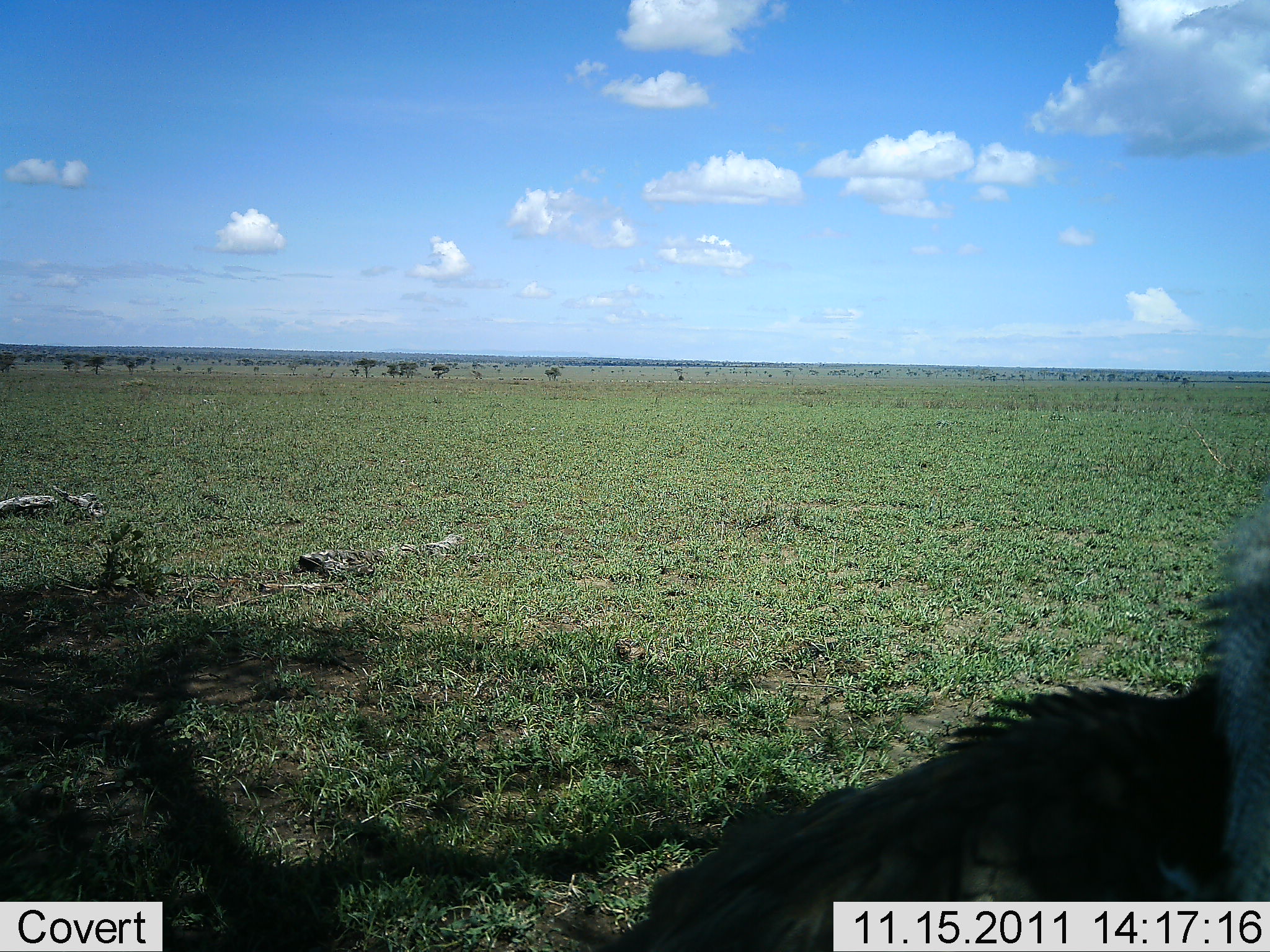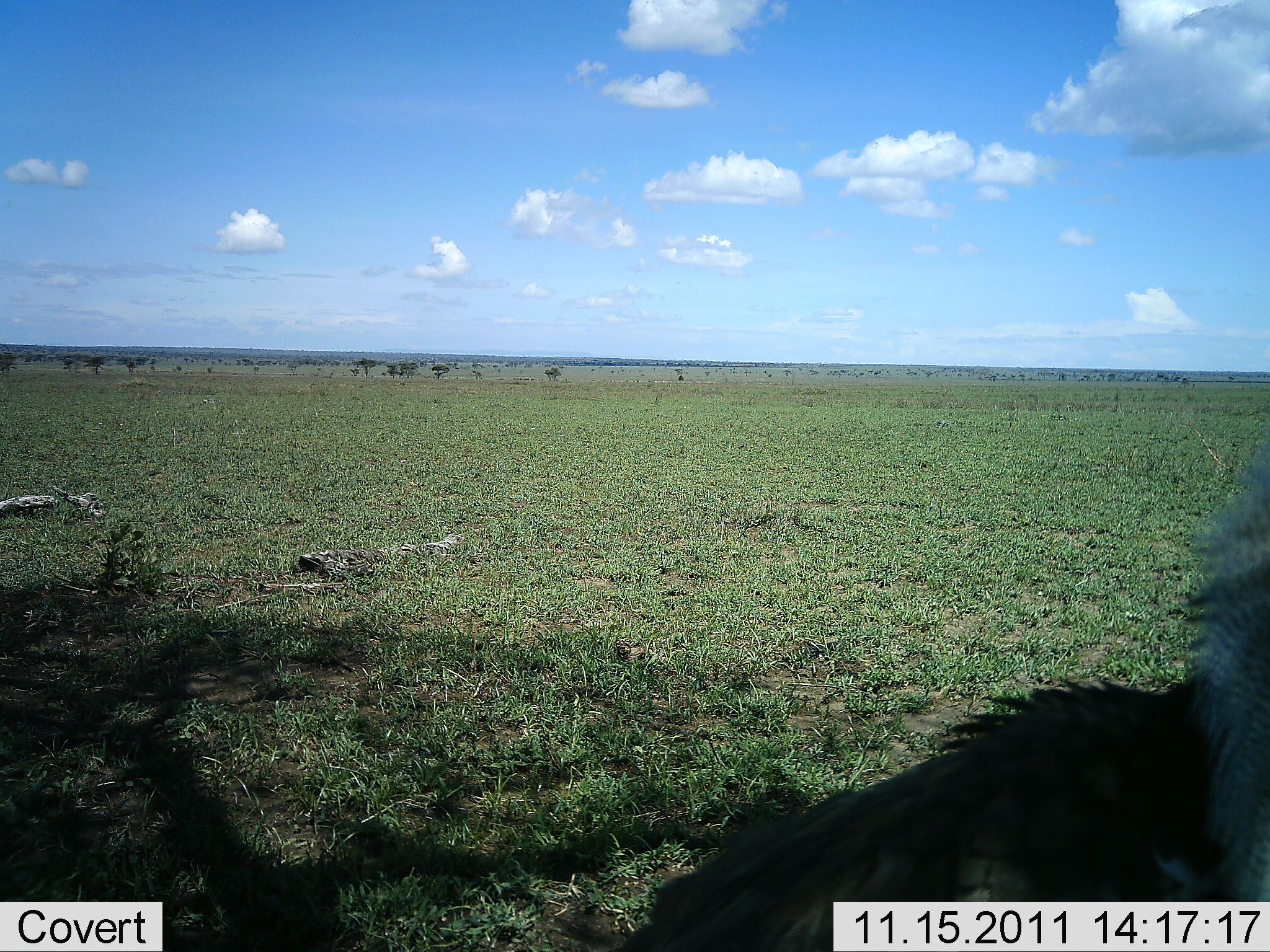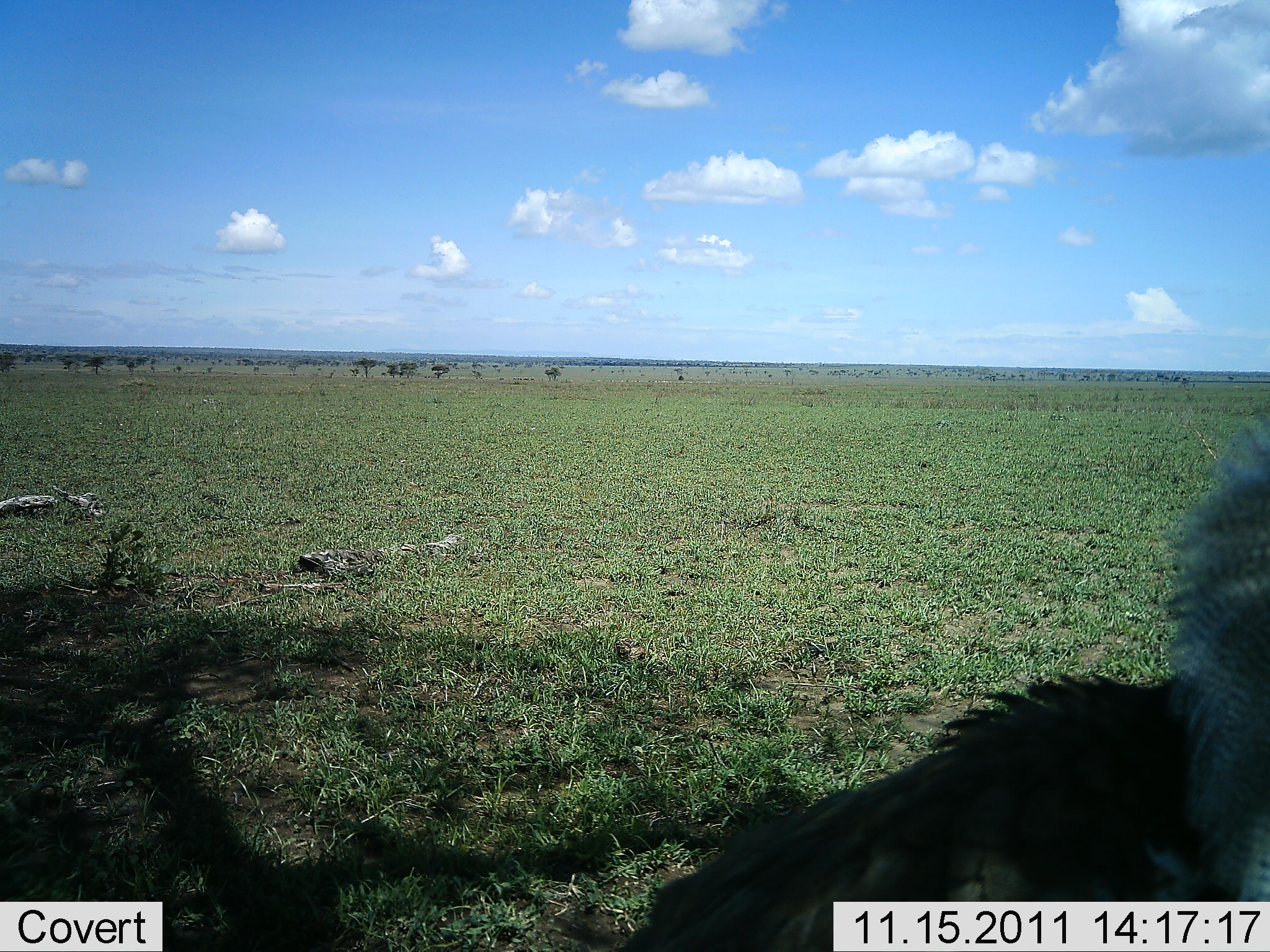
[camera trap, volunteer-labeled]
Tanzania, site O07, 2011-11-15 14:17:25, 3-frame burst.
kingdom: Animalia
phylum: Chordata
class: Aves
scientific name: Aves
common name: bird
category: otherbird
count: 1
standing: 83%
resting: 8%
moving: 8%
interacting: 0%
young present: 0%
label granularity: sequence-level